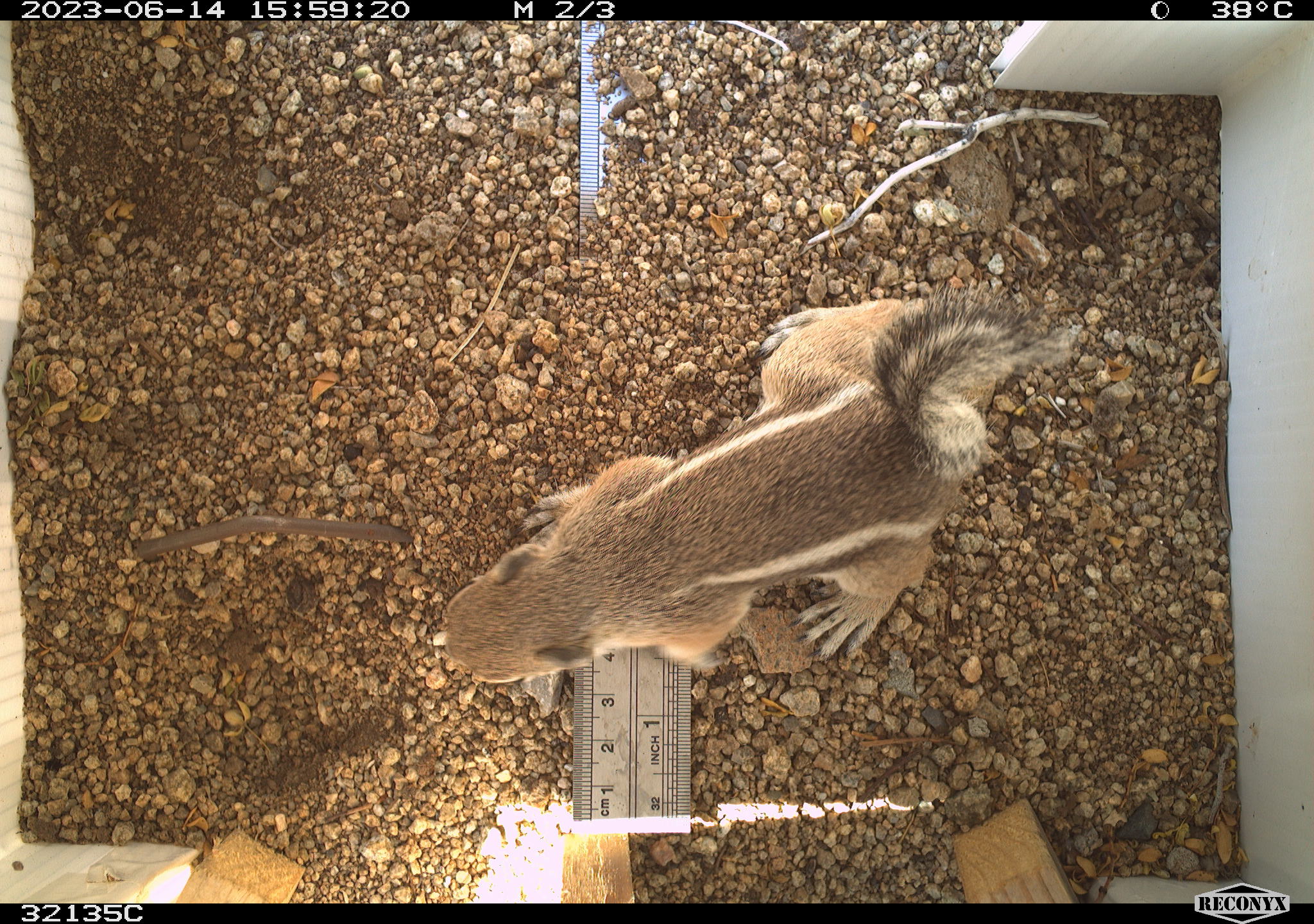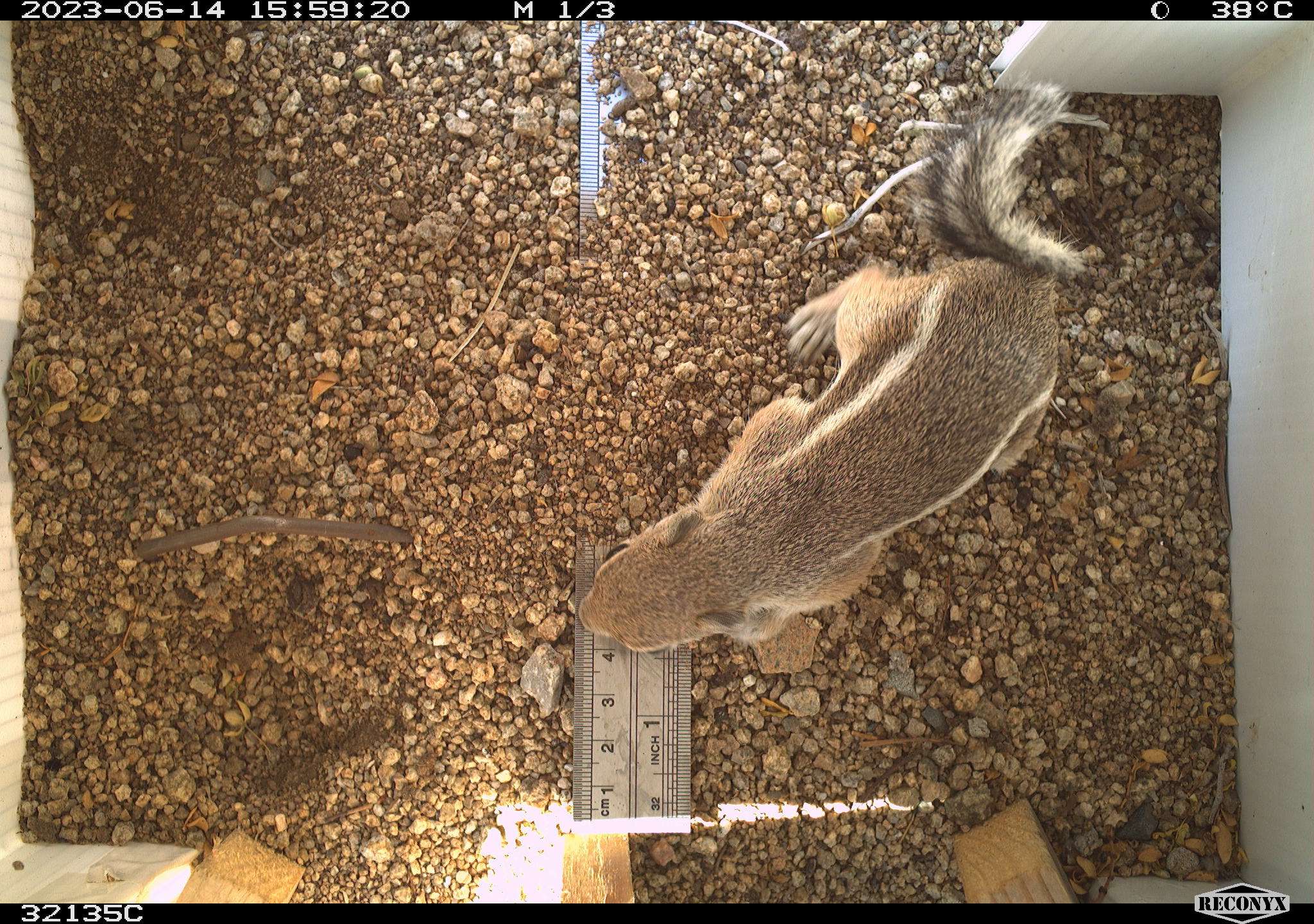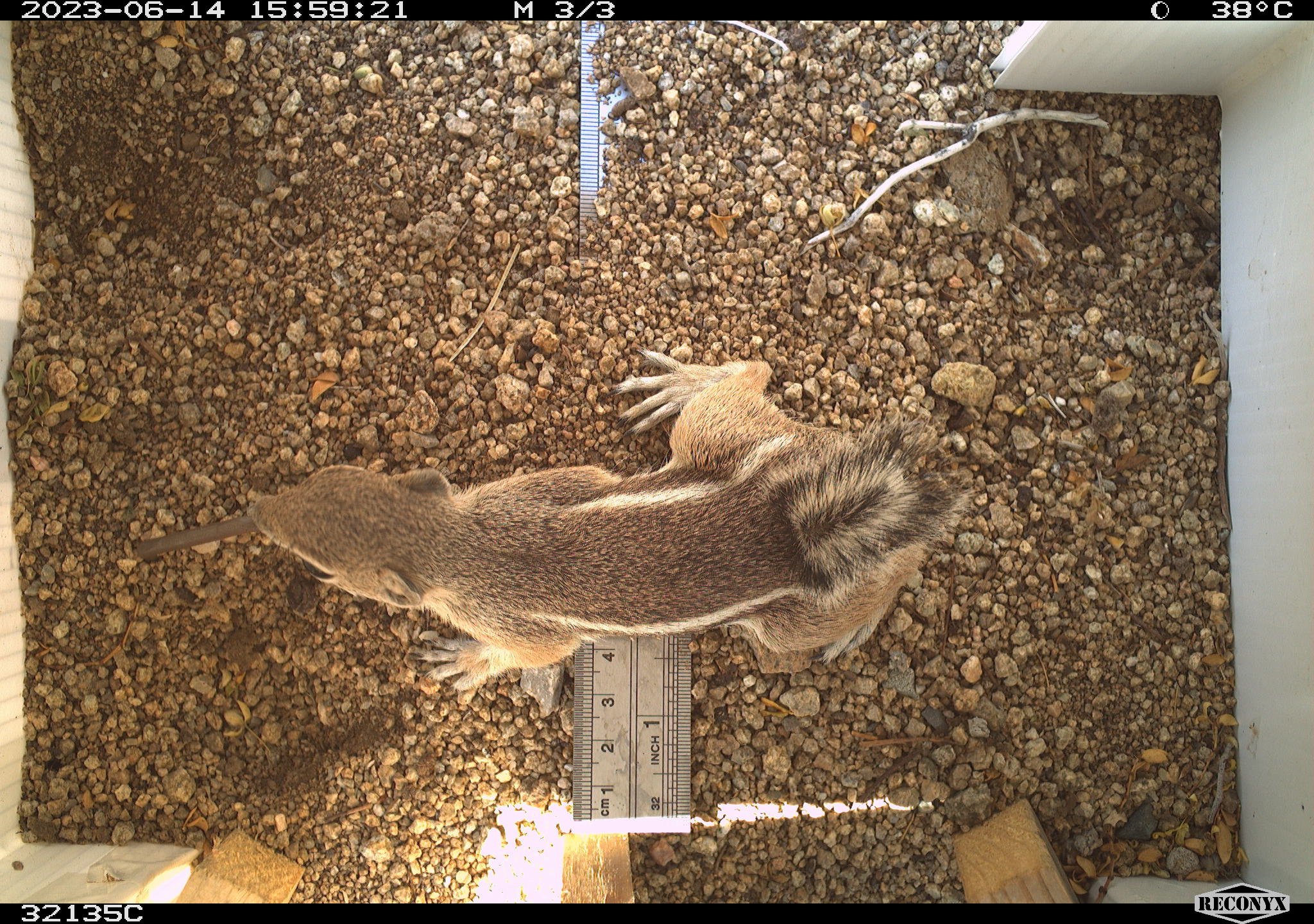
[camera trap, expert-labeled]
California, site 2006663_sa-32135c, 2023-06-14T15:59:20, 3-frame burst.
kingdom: Animalia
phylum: Chordata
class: Mammalia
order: Rodentia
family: Sciuridae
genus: Ammospermophilus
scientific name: Ammospermophilus leucurus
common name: white-tailed antelope squirrel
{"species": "white-tailed antelope squirrel (Ammospermophilus leucurus)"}